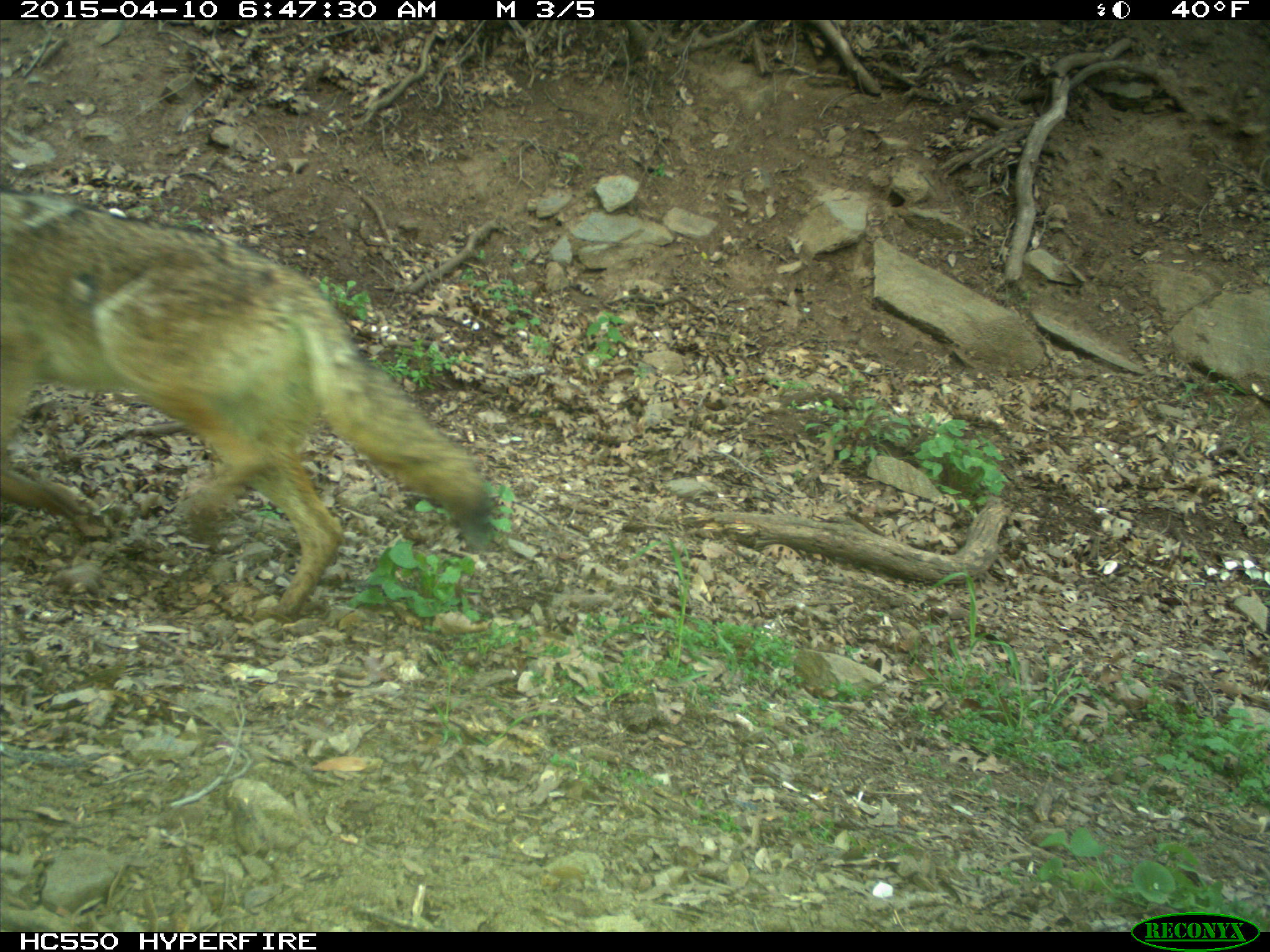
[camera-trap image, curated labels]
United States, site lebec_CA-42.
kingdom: Animalia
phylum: Chordata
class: Mammalia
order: Carnivora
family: Canidae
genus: Canis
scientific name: Canis latrans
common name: coyote